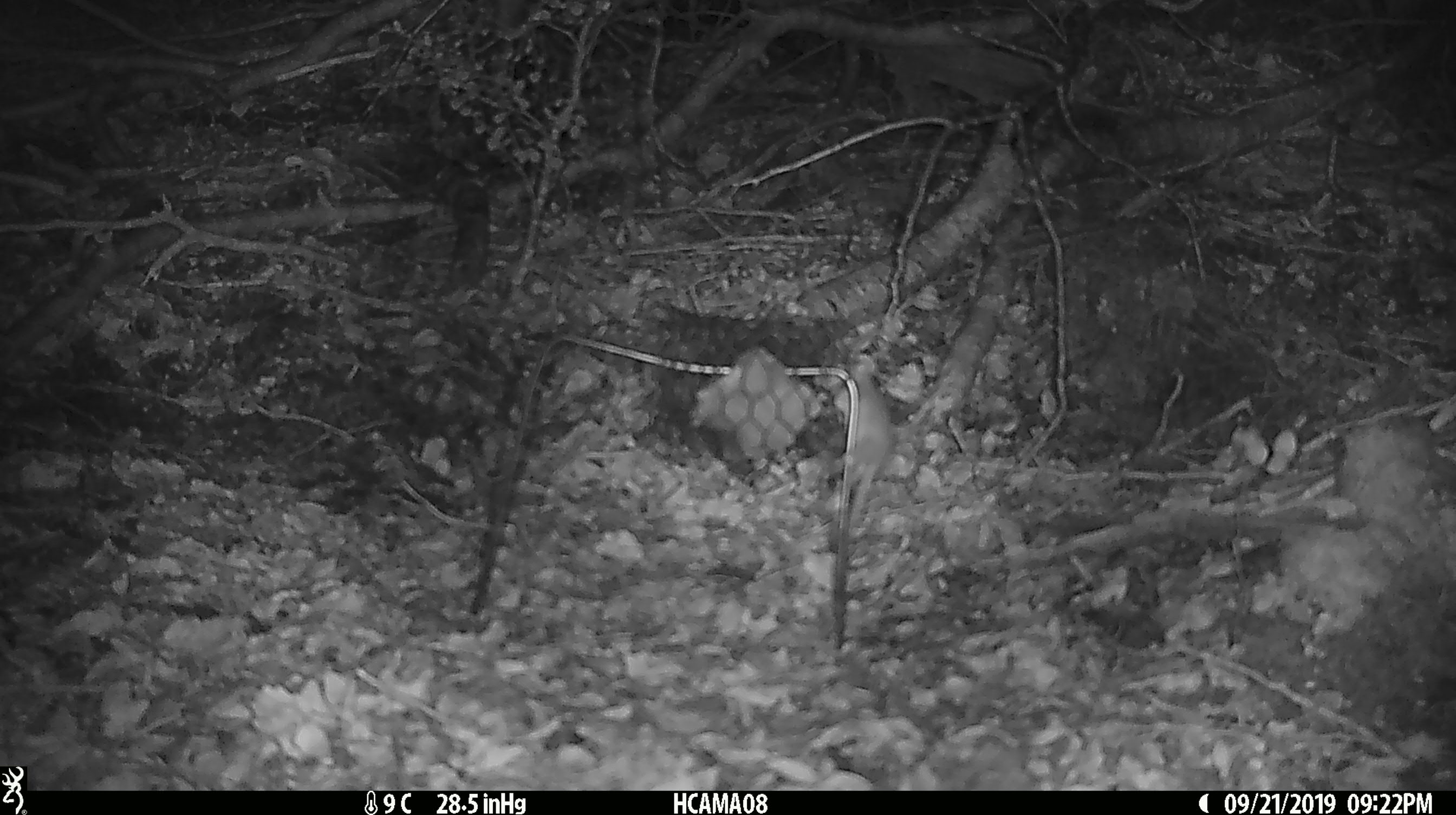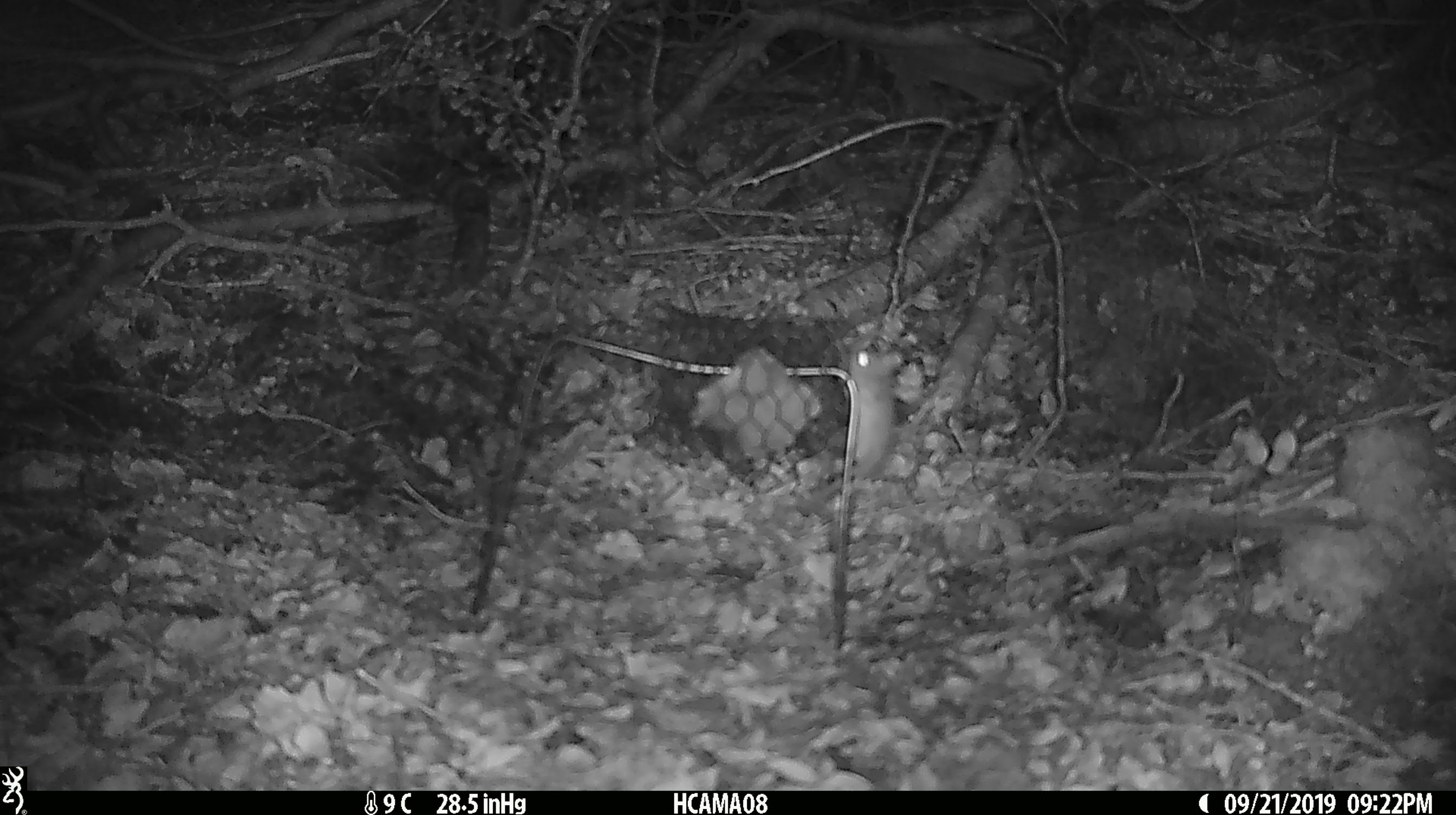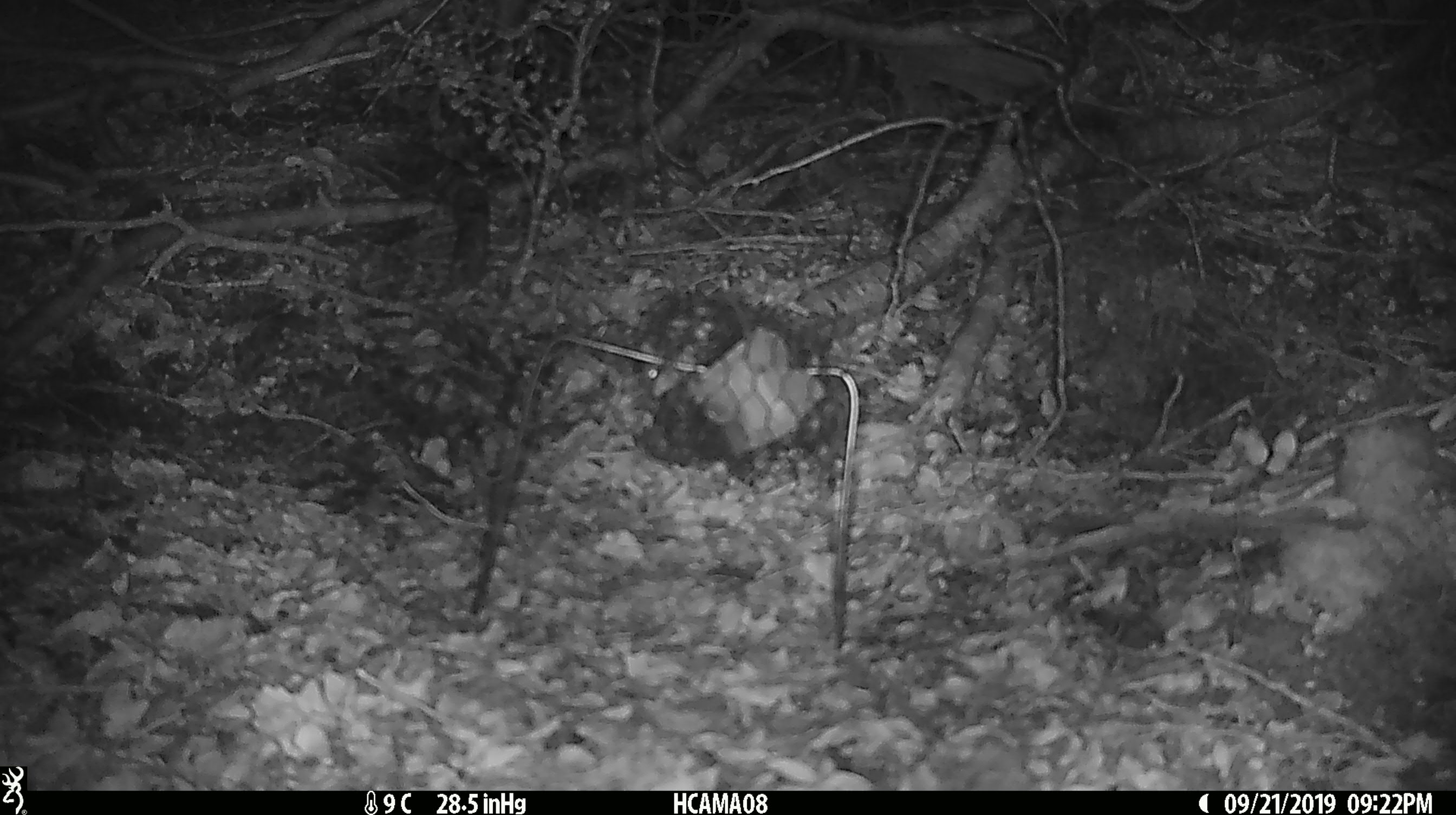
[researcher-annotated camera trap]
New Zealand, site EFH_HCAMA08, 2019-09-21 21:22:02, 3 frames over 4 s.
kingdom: Animalia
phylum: Chordata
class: Mammalia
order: Rodentia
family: Muridae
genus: Mus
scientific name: Mus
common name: mouse